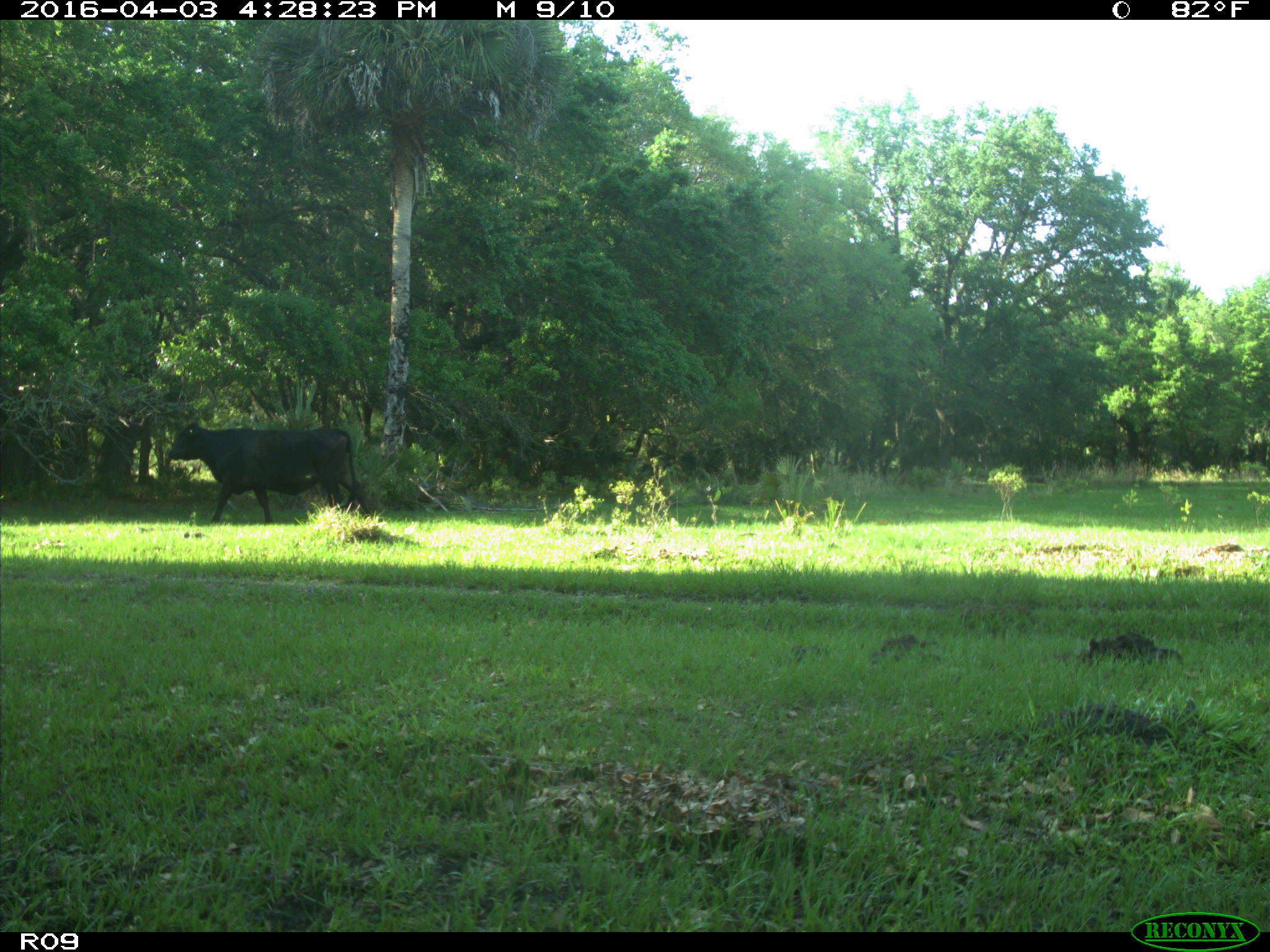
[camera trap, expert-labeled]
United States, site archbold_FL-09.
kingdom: Animalia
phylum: Chordata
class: Mammalia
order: Artiodactyla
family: Bovidae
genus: Bos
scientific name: Bos taurus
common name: domestic cow